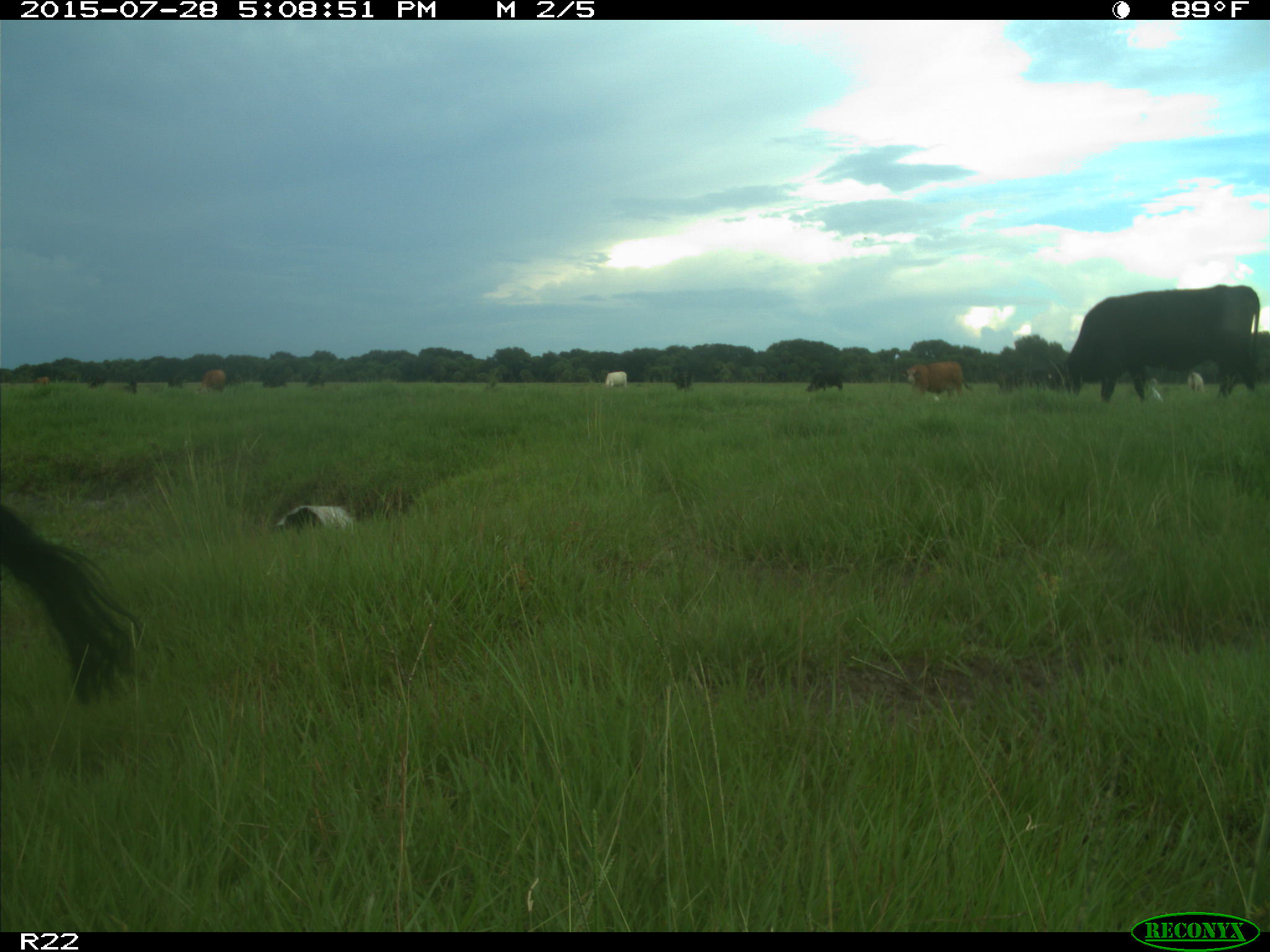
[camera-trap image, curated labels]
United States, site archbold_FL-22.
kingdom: Animalia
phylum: Chordata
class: Mammalia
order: Artiodactyla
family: Bovidae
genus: Bos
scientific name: Bos taurus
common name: domestic cow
Bos taurus (domestic cow).